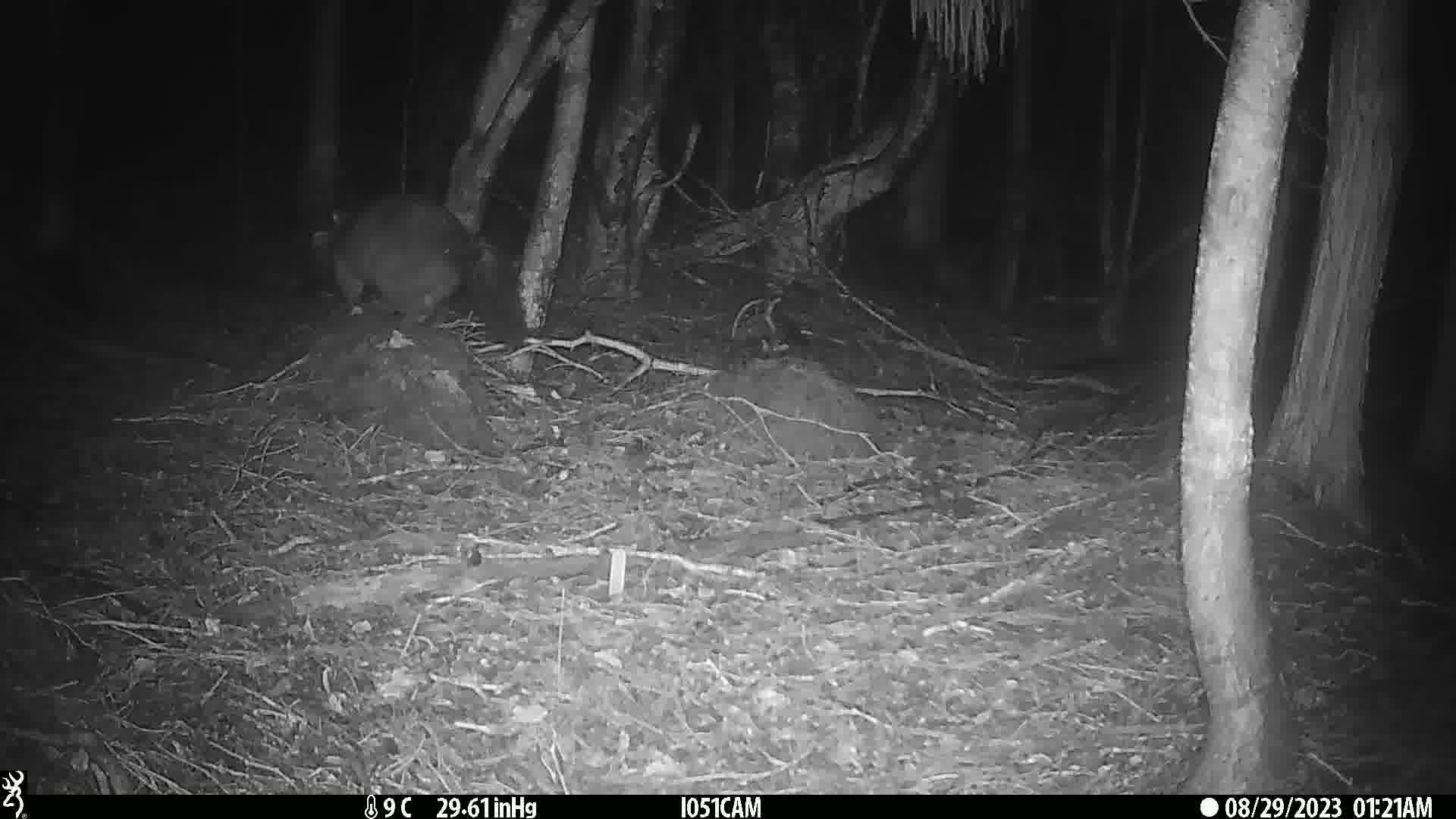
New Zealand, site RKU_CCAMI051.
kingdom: Animalia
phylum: Chordata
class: Mammalia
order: Diprotodontia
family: Phalangeridae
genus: Trichosurus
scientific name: Trichosurus vulpecula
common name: common brushtail possum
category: possum